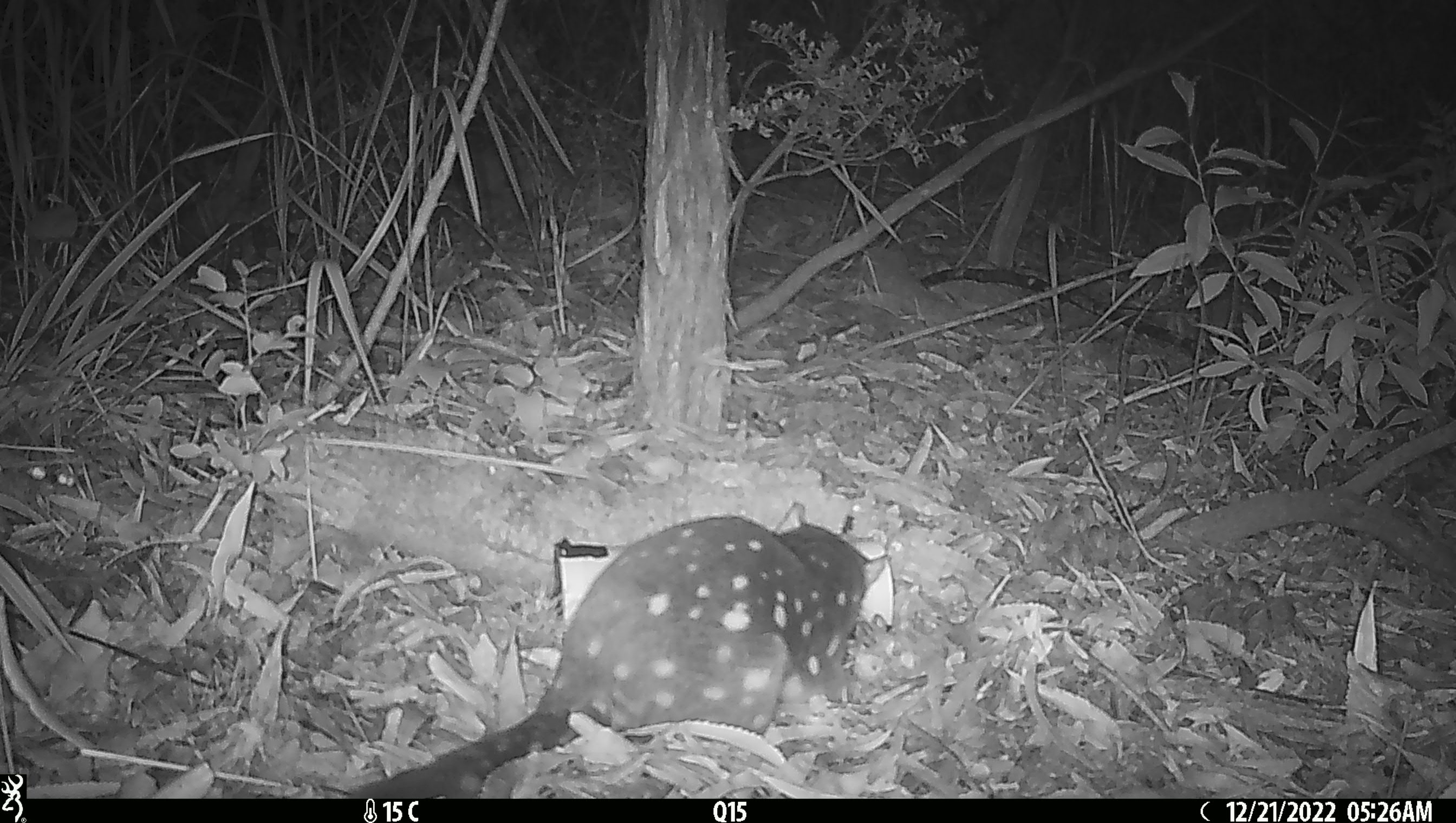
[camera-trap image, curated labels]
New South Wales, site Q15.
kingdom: Animalia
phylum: Chordata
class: Mammalia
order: Dasyuromorphia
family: Dasyuridae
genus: Dasyurus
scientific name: Dasyurus maculatus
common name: spotted-tailed quoll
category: quoll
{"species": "quoll (spotted-tailed quoll) (Dasyurus maculatus)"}